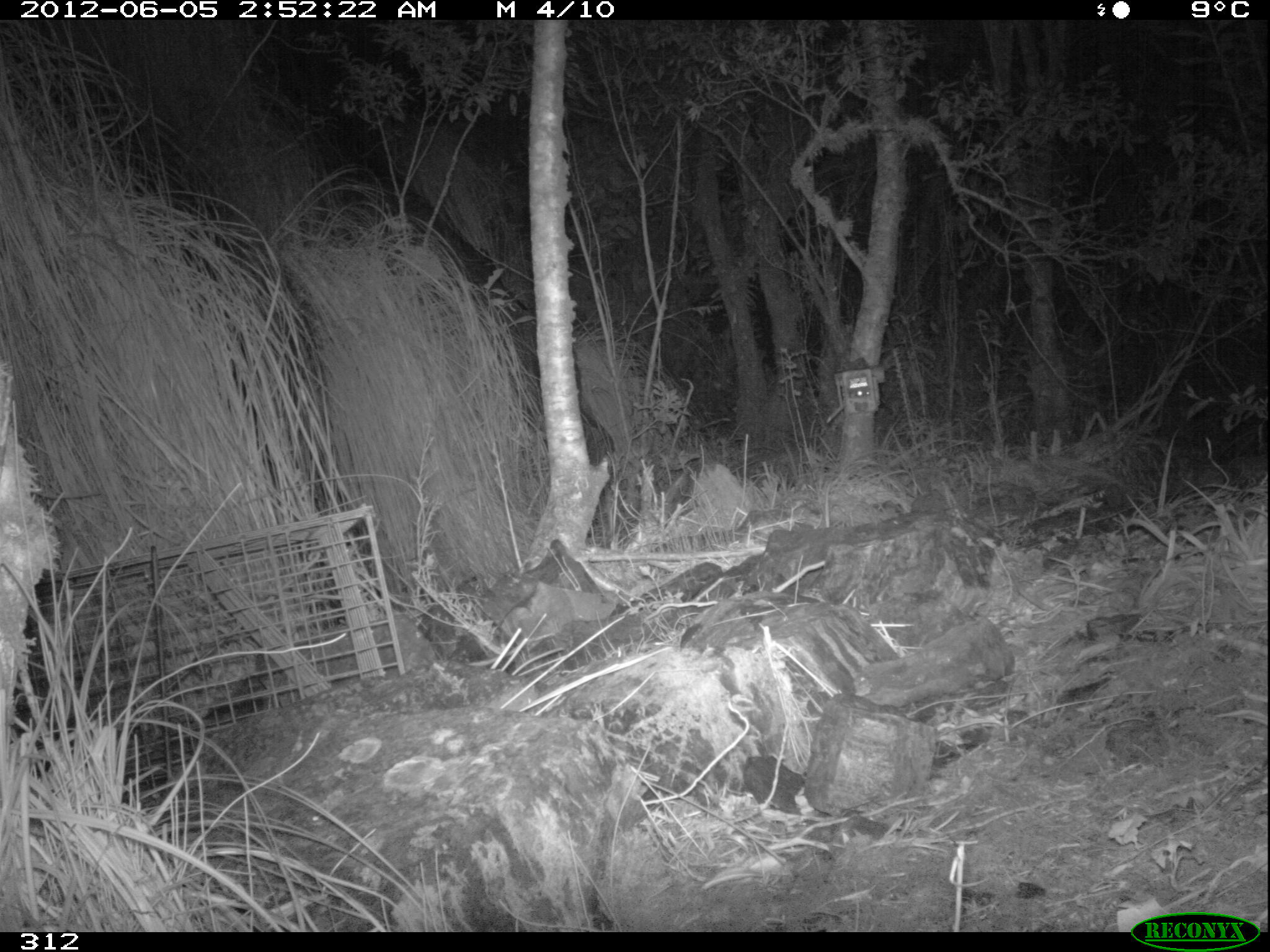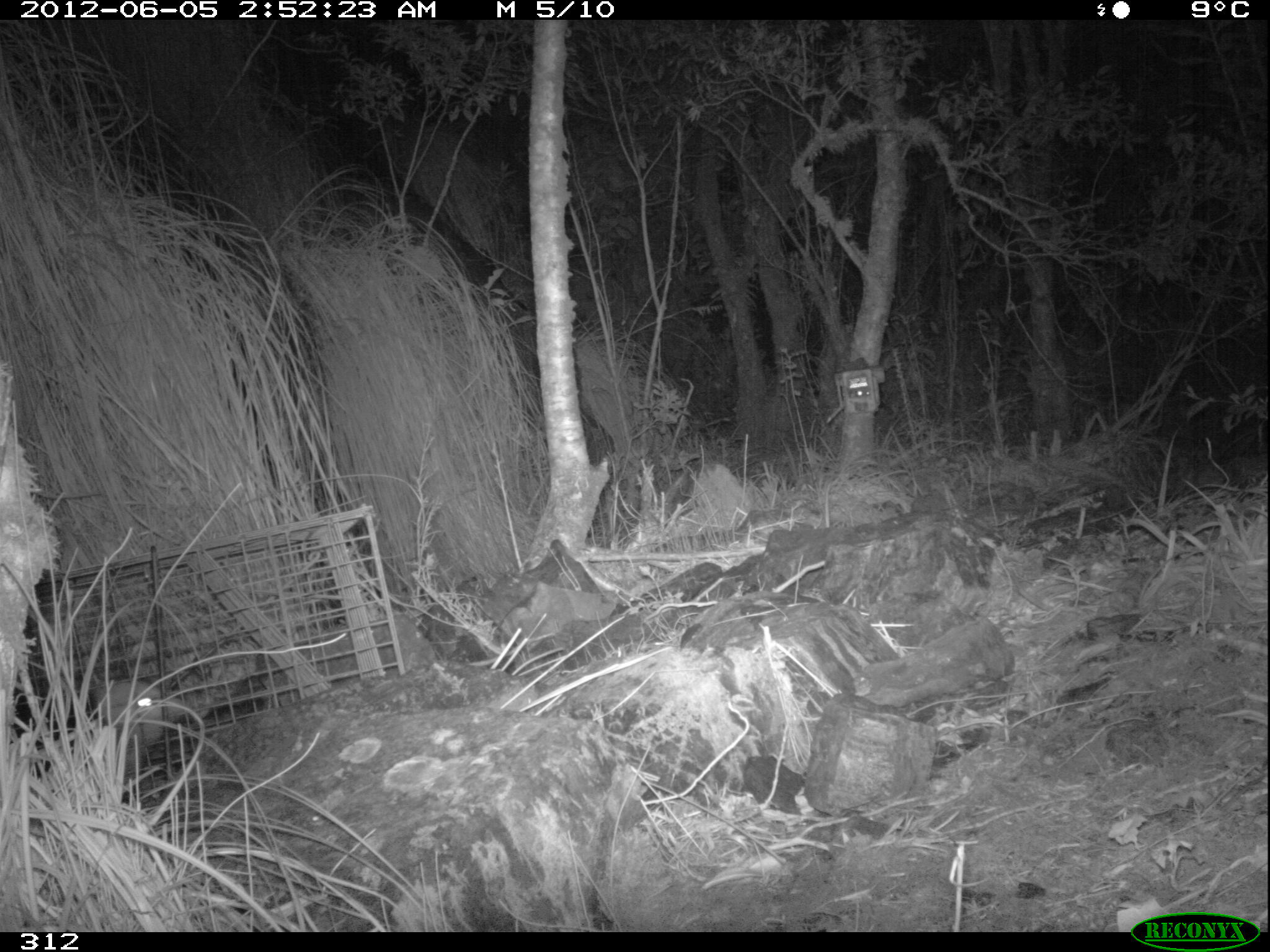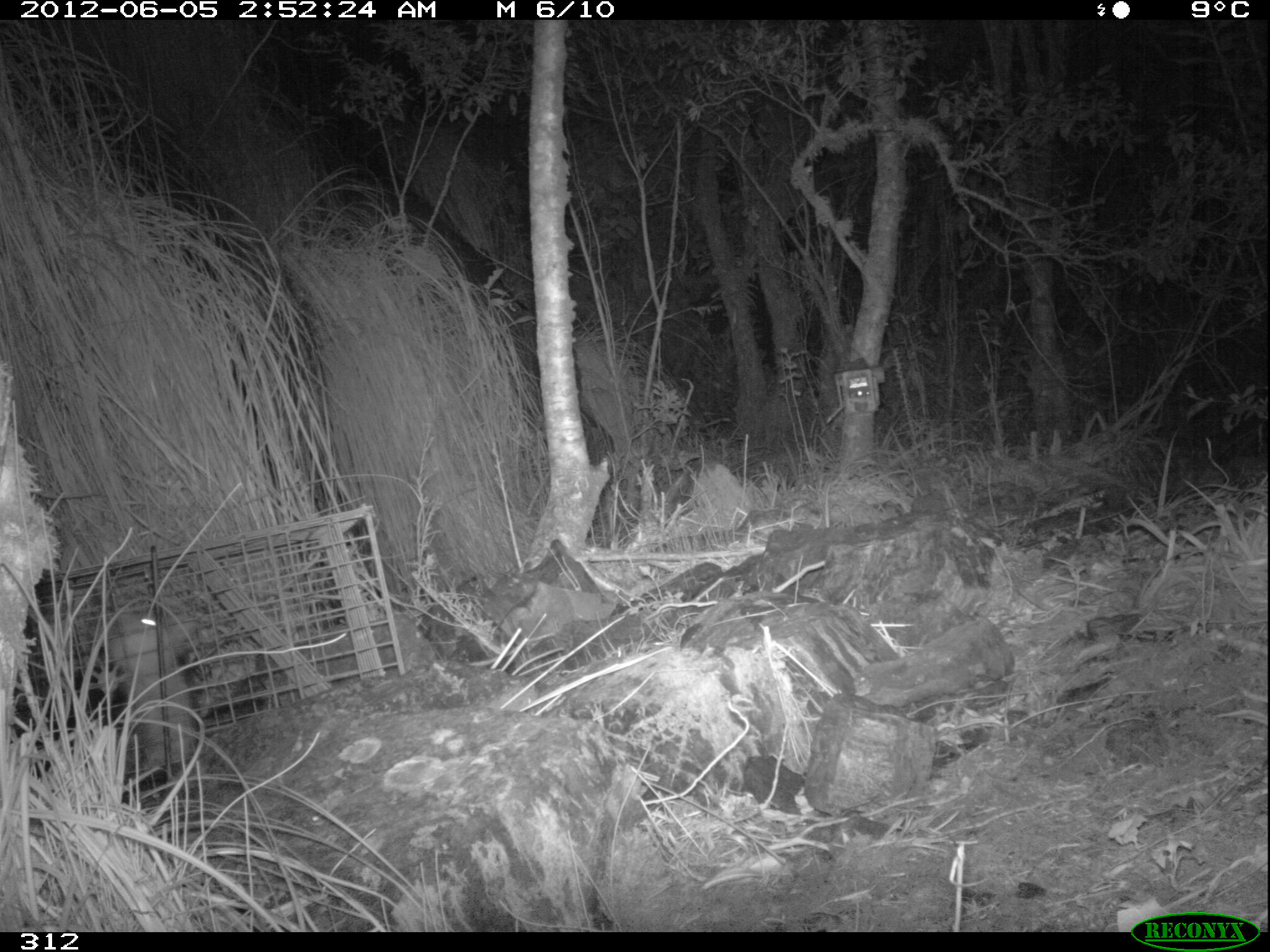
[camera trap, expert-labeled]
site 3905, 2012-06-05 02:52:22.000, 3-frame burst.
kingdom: Animalia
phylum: Chordata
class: Mammalia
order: Didelphimorphia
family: Didelphidae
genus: Didelphis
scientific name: Didelphis pernigra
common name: andean white-eared opossum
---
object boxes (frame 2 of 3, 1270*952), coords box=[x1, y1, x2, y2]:
didelphis pernigra: box=[11, 669, 205, 801]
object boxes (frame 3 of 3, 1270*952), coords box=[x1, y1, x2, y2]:
didelphis pernigra: box=[9, 594, 202, 805]